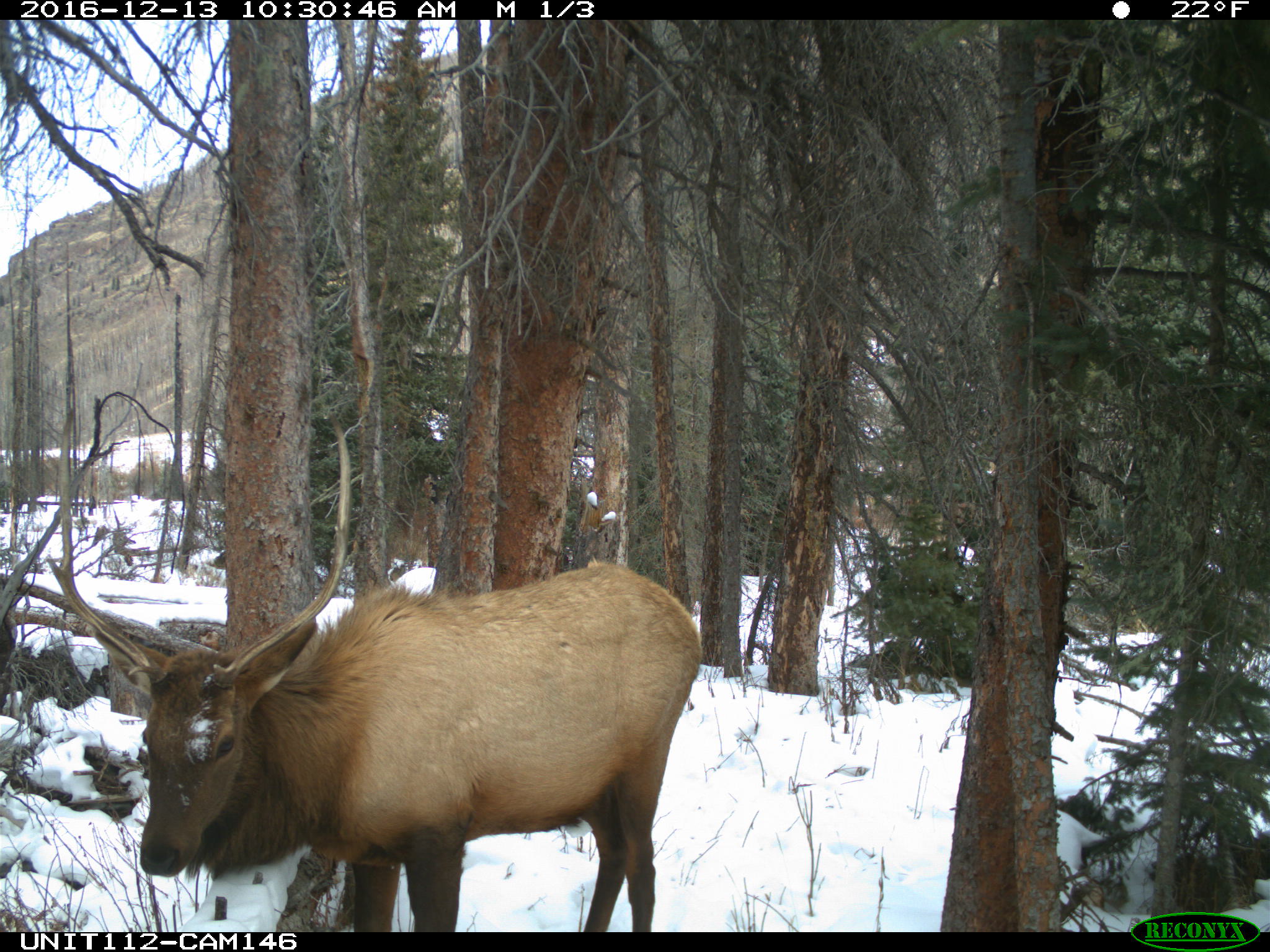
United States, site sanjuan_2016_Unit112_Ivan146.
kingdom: Animalia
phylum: Chordata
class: Mammalia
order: Artiodactyla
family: Cervidae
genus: Cervus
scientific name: Cervus elaphus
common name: red deer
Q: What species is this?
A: Cervus elaphus (red deer).